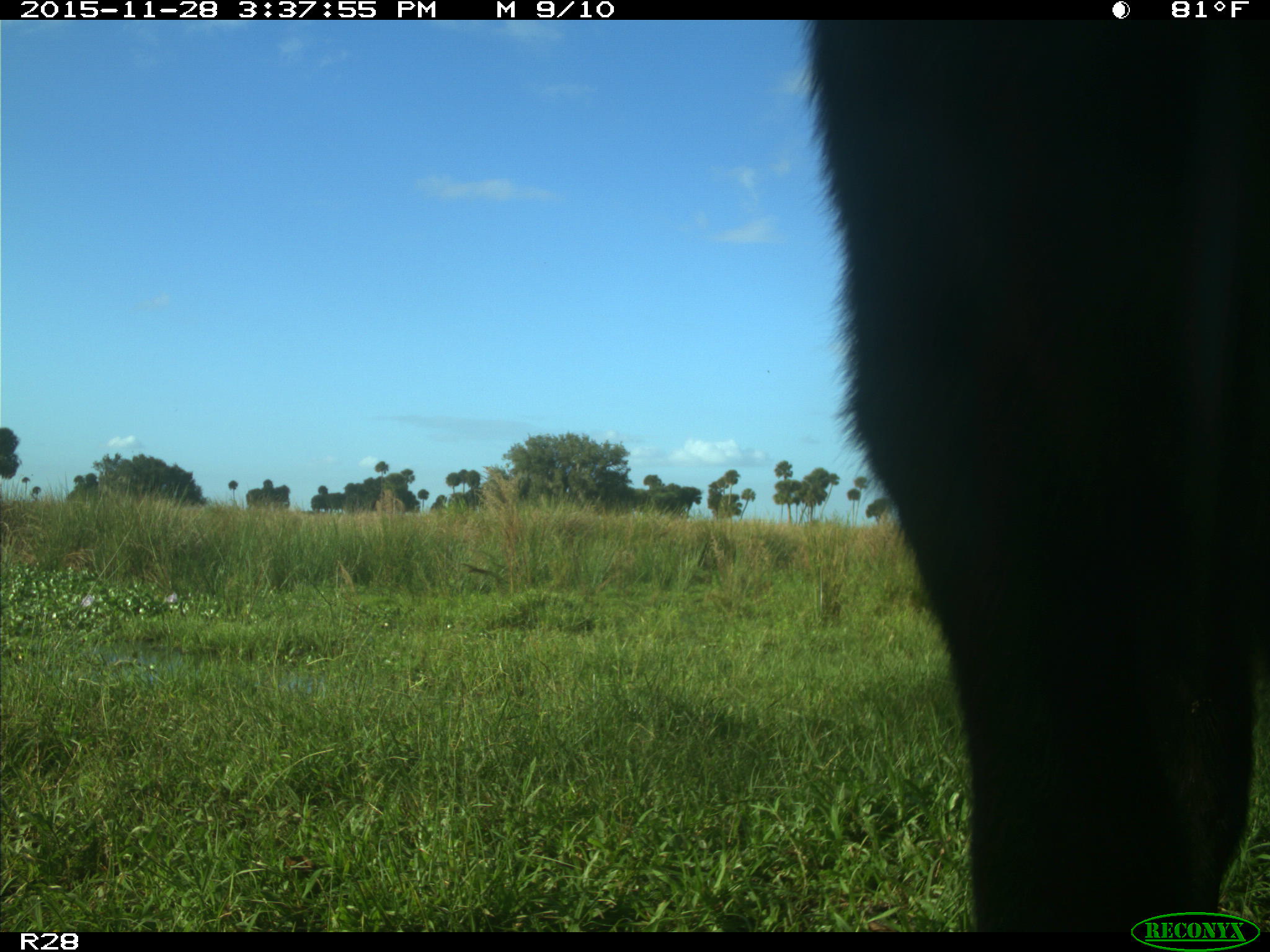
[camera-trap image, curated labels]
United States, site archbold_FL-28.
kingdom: Animalia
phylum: Chordata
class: Mammalia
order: Artiodactyla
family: Bovidae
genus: Bos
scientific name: Bos taurus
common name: domestic cow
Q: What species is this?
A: Bos taurus (domestic cow).